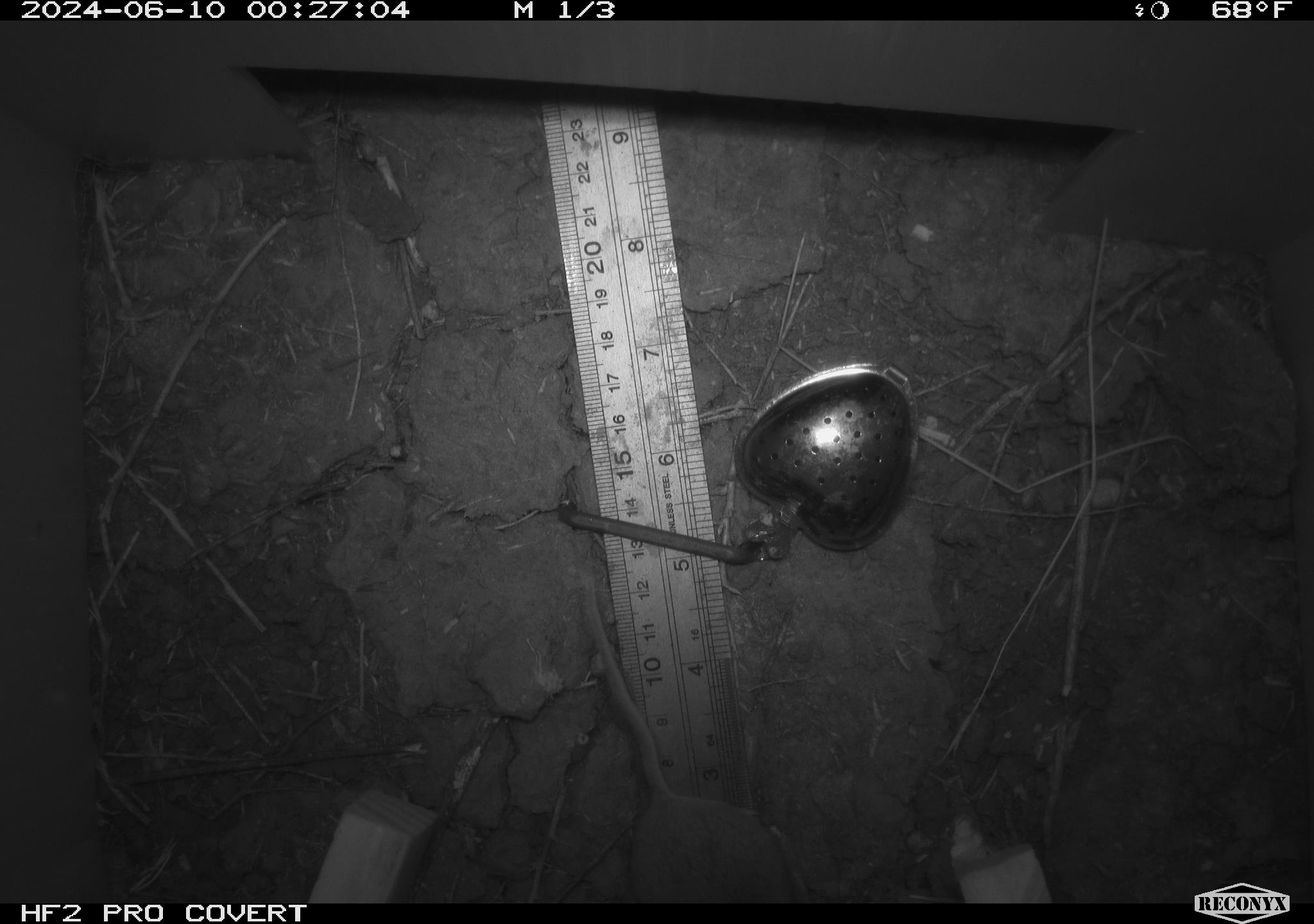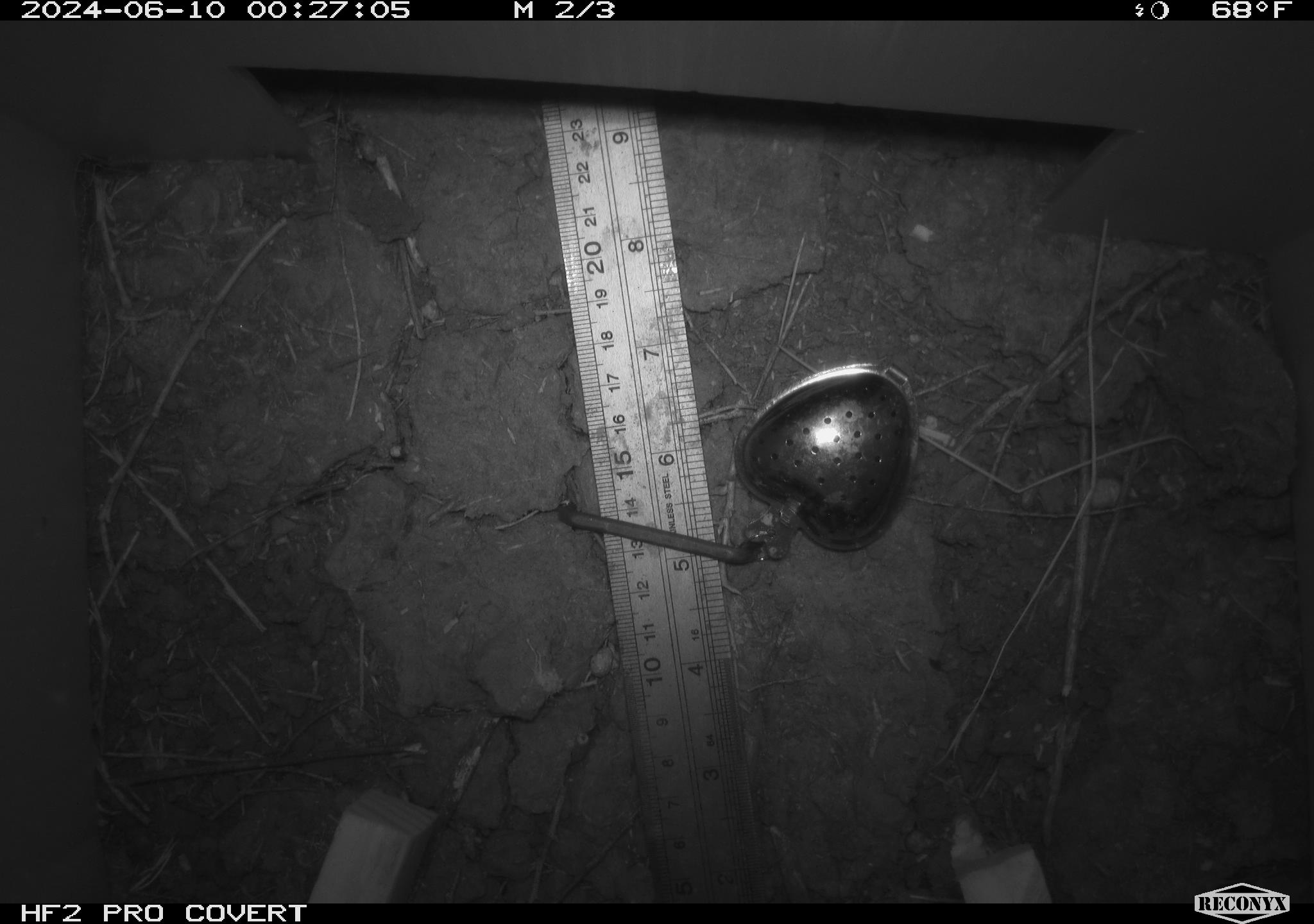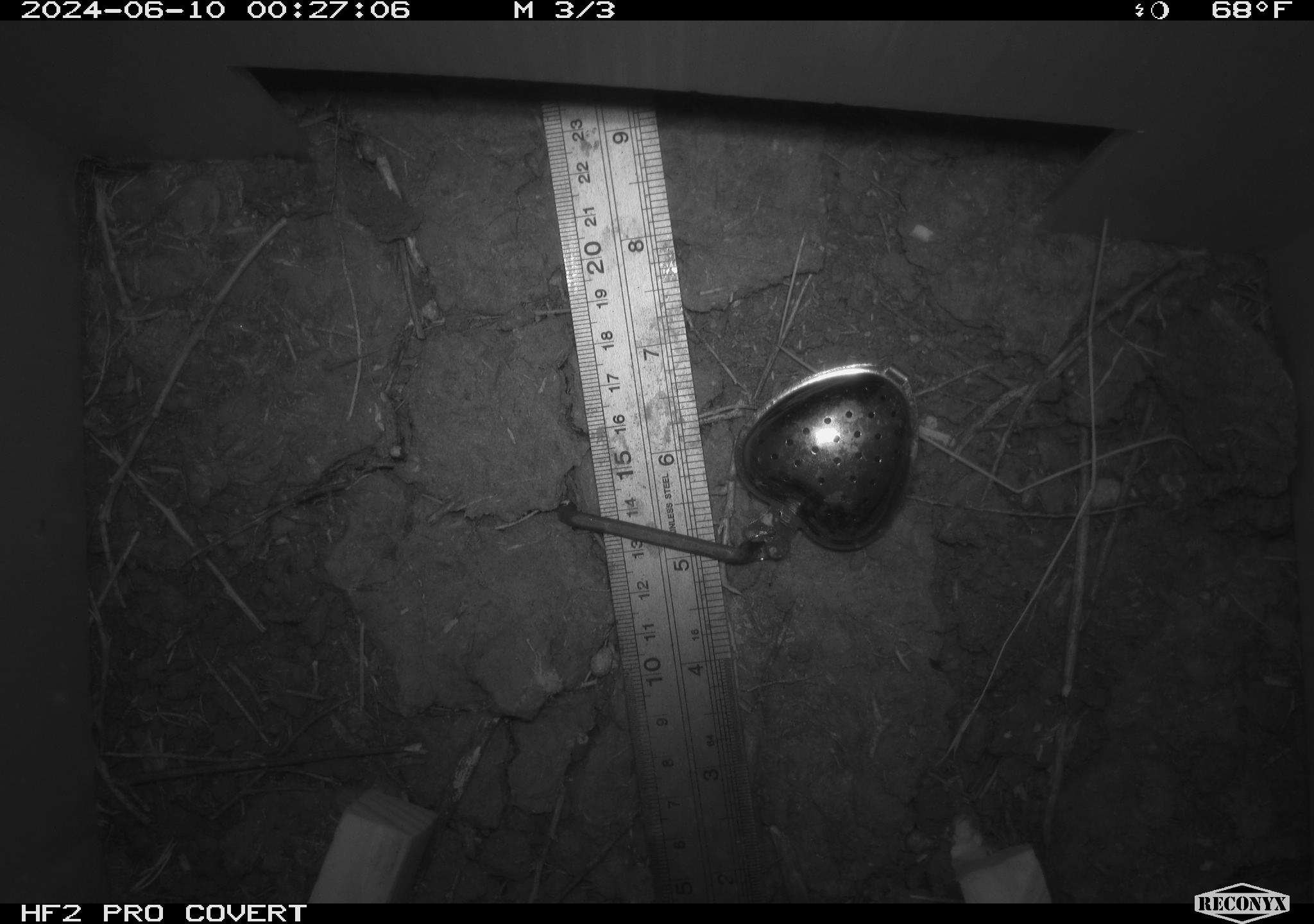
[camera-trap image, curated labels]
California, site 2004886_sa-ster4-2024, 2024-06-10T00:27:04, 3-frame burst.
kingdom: Animalia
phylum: Chordata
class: Mammalia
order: Rodentia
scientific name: Rodentia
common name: mouse species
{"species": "mouse species (Rodentia)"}